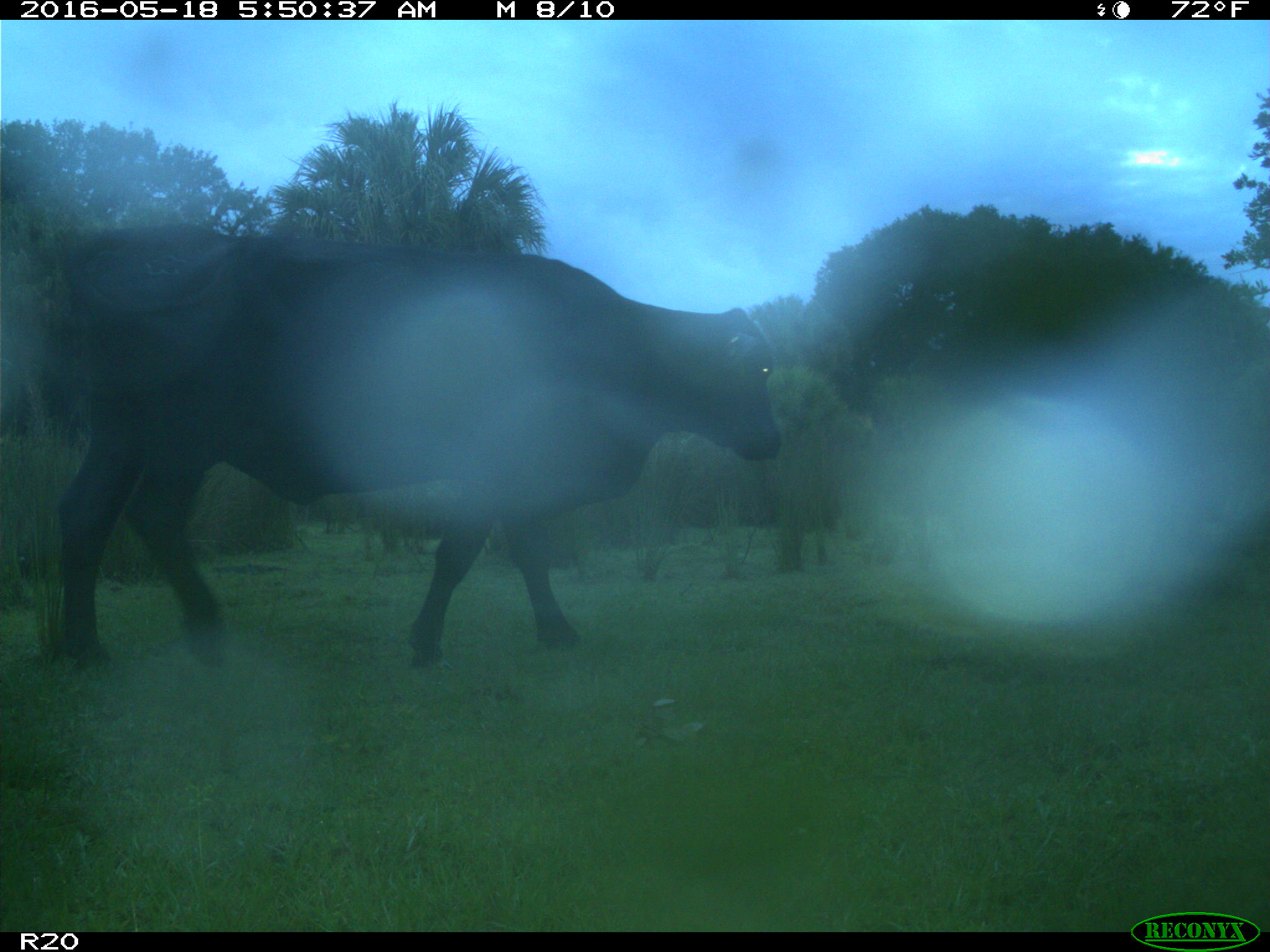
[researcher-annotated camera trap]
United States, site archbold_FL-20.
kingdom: Animalia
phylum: Chordata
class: Mammalia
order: Artiodactyla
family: Bovidae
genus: Bos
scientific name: Bos taurus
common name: domestic cow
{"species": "Bos taurus (domestic cow)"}